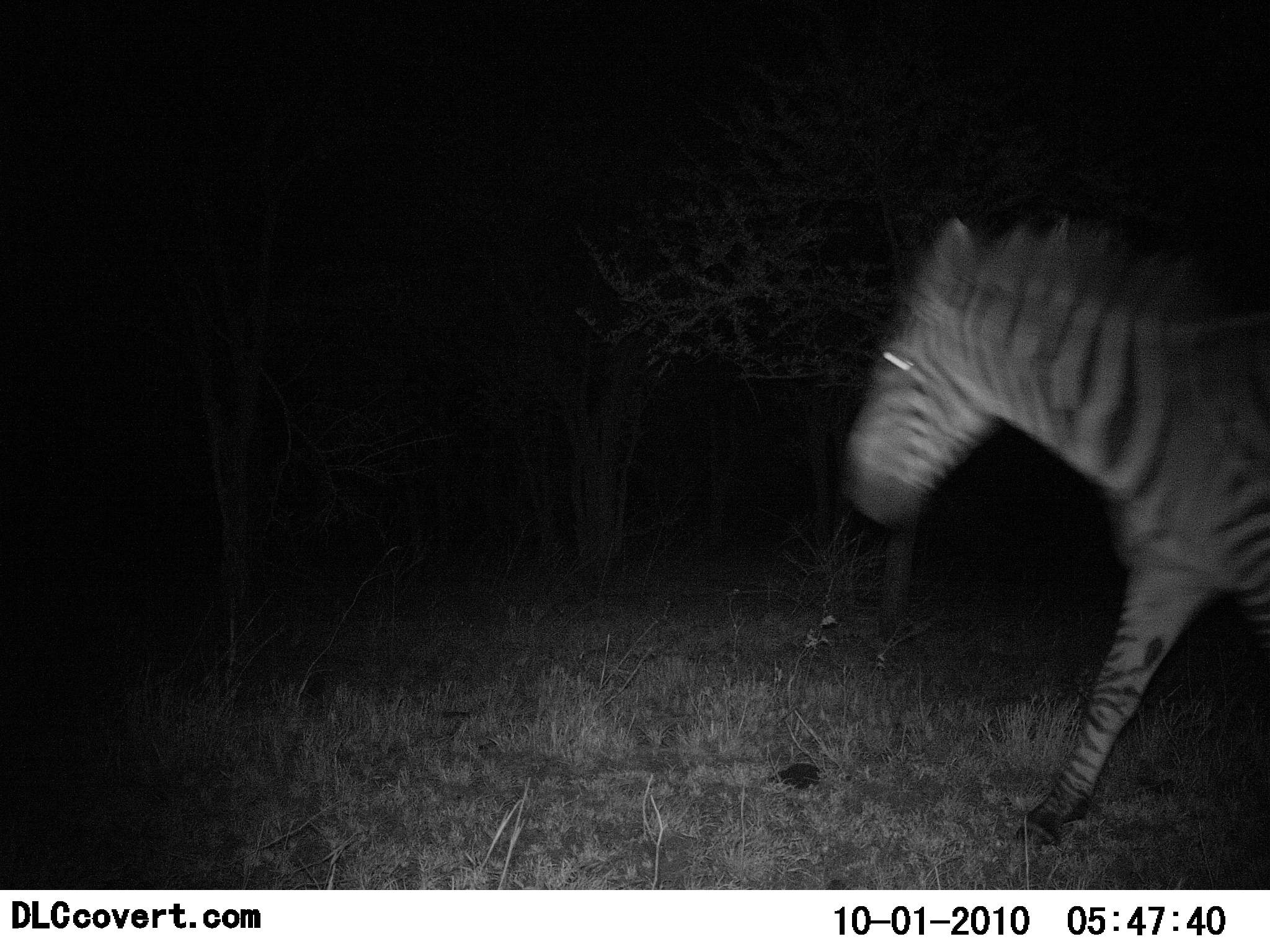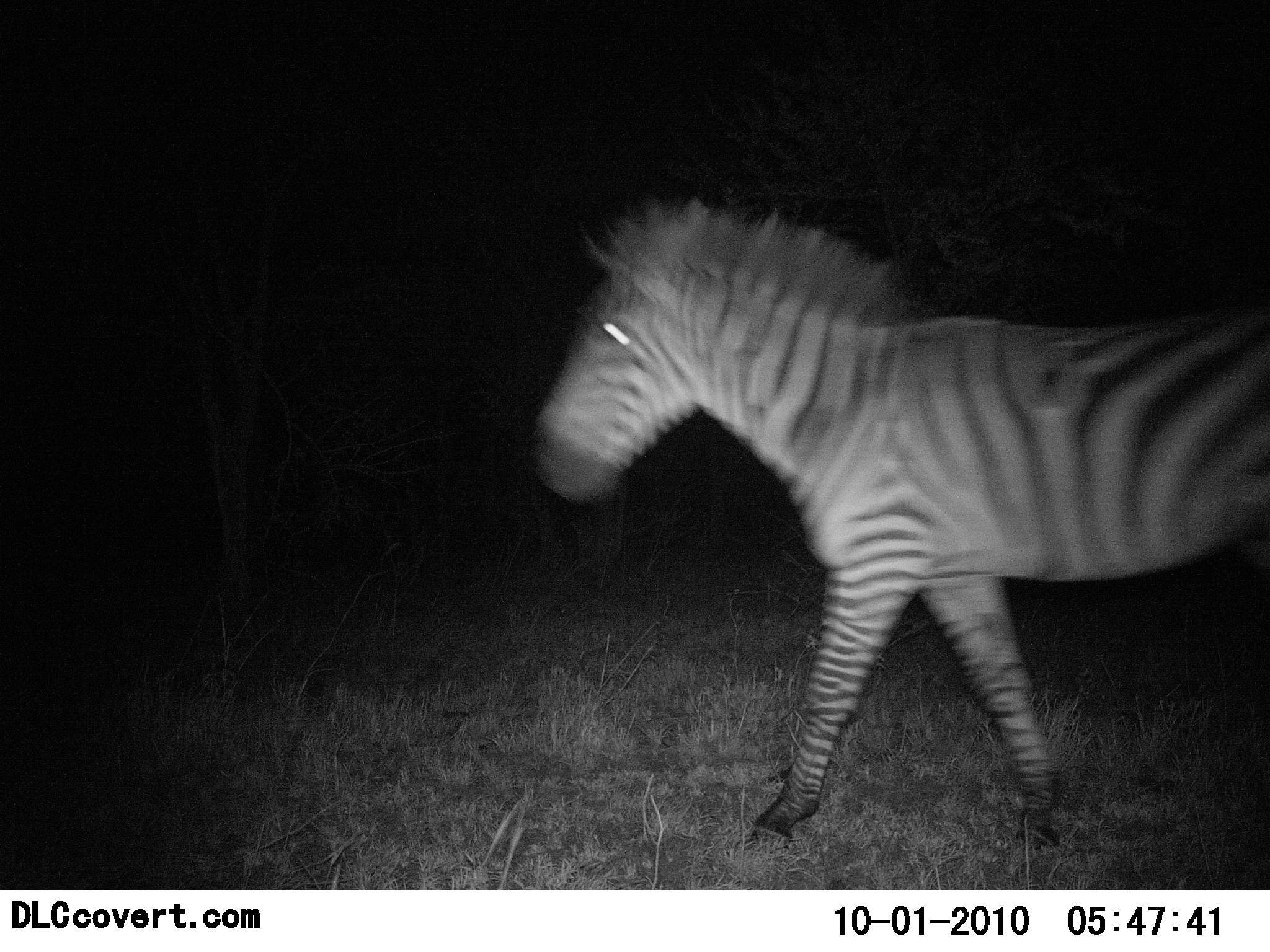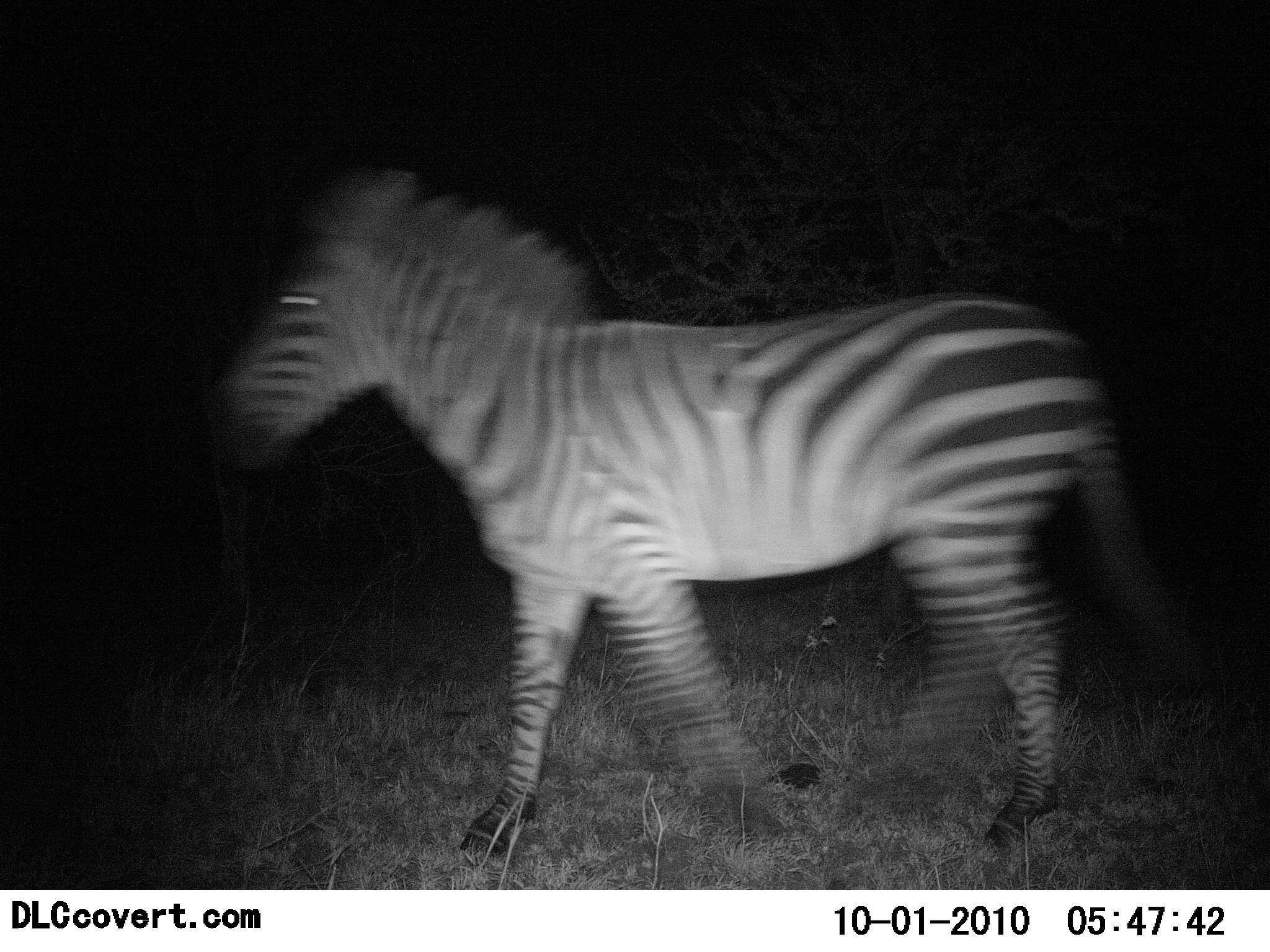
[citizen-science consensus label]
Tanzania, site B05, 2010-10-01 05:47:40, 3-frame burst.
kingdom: Animalia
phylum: Chordata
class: Mammalia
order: Perissodactyla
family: Equidae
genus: Equus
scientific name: Equus quagga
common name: plains zebra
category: zebra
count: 1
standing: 6%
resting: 0%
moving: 94%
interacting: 0%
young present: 0%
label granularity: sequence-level